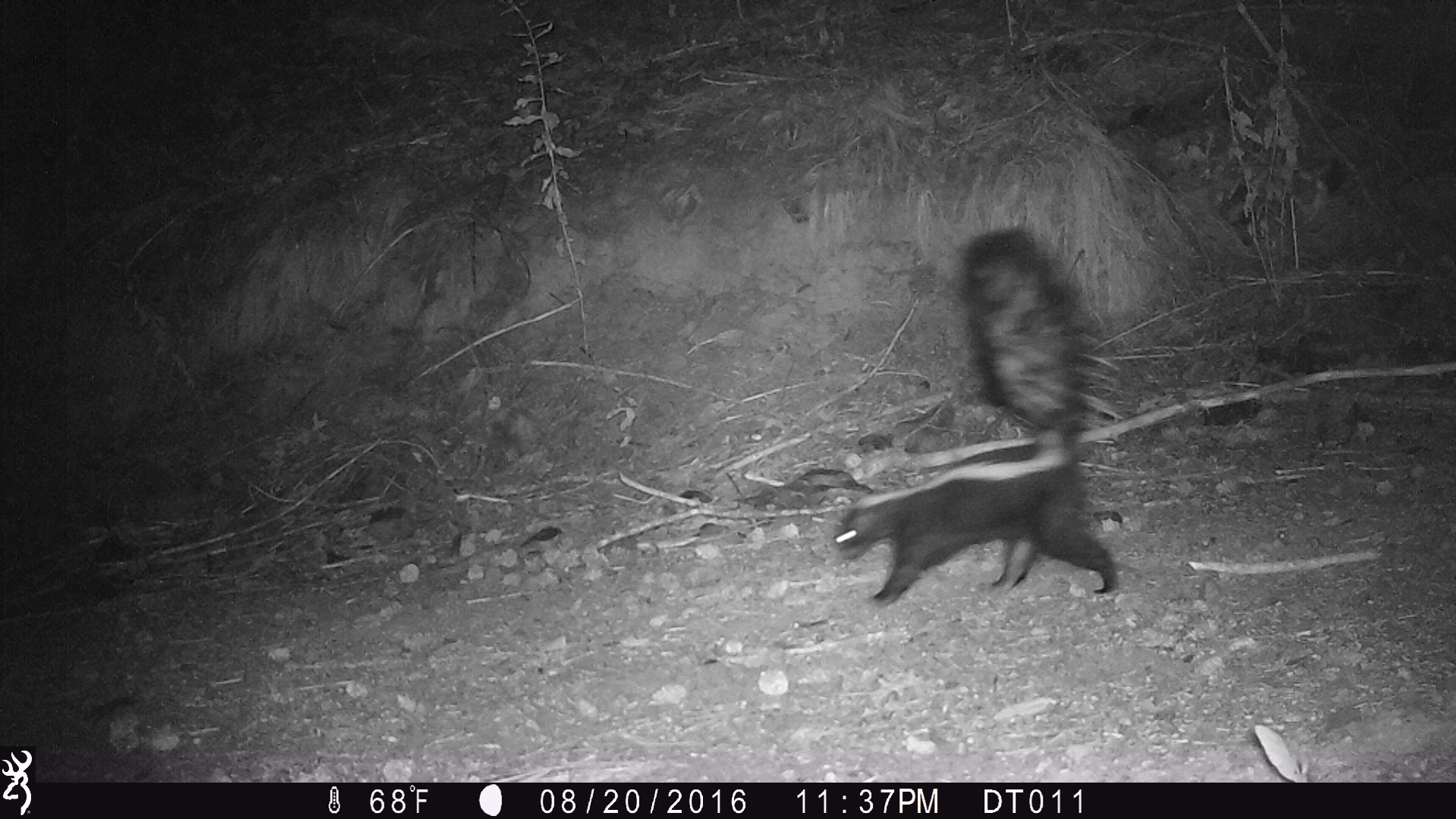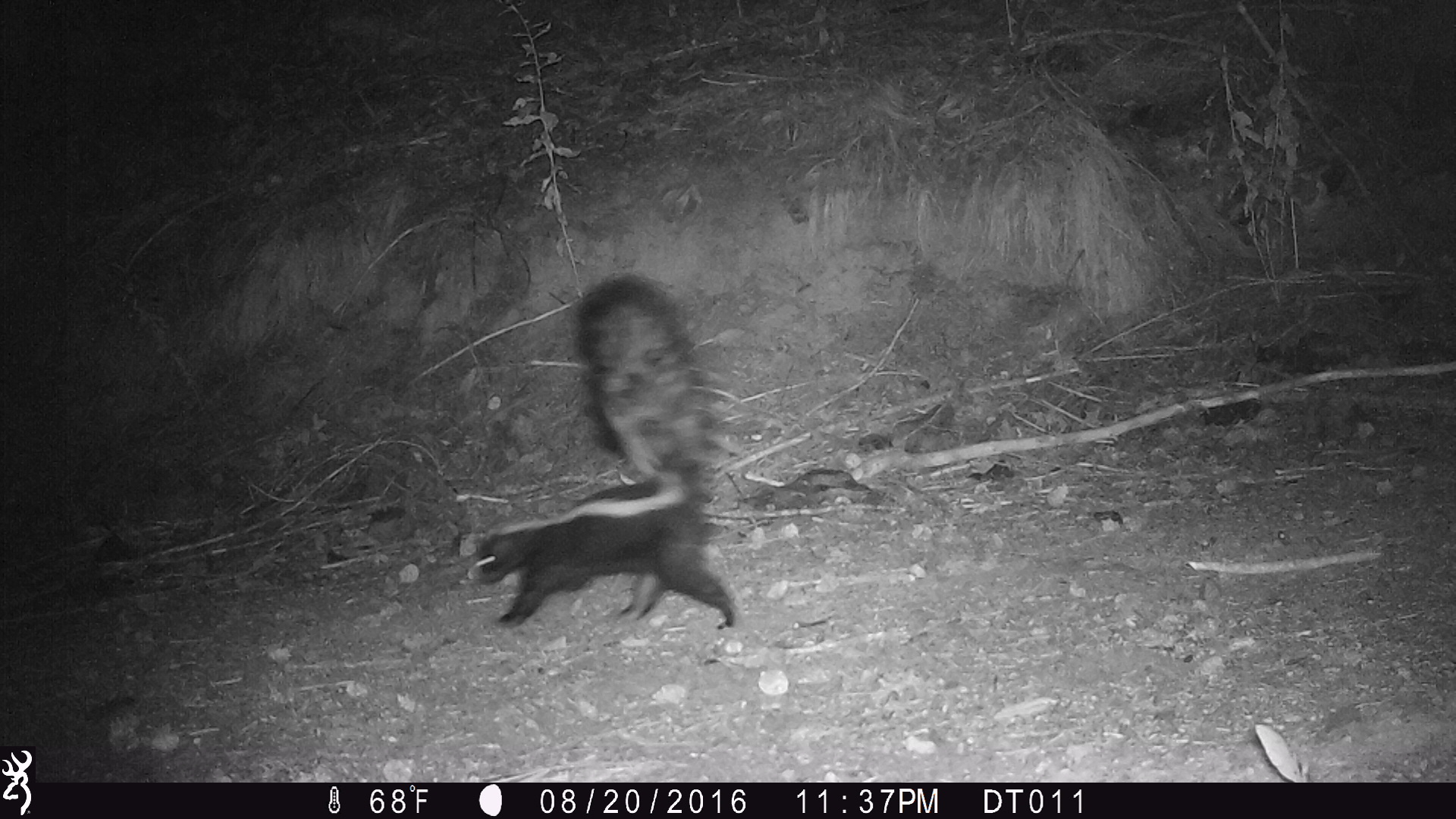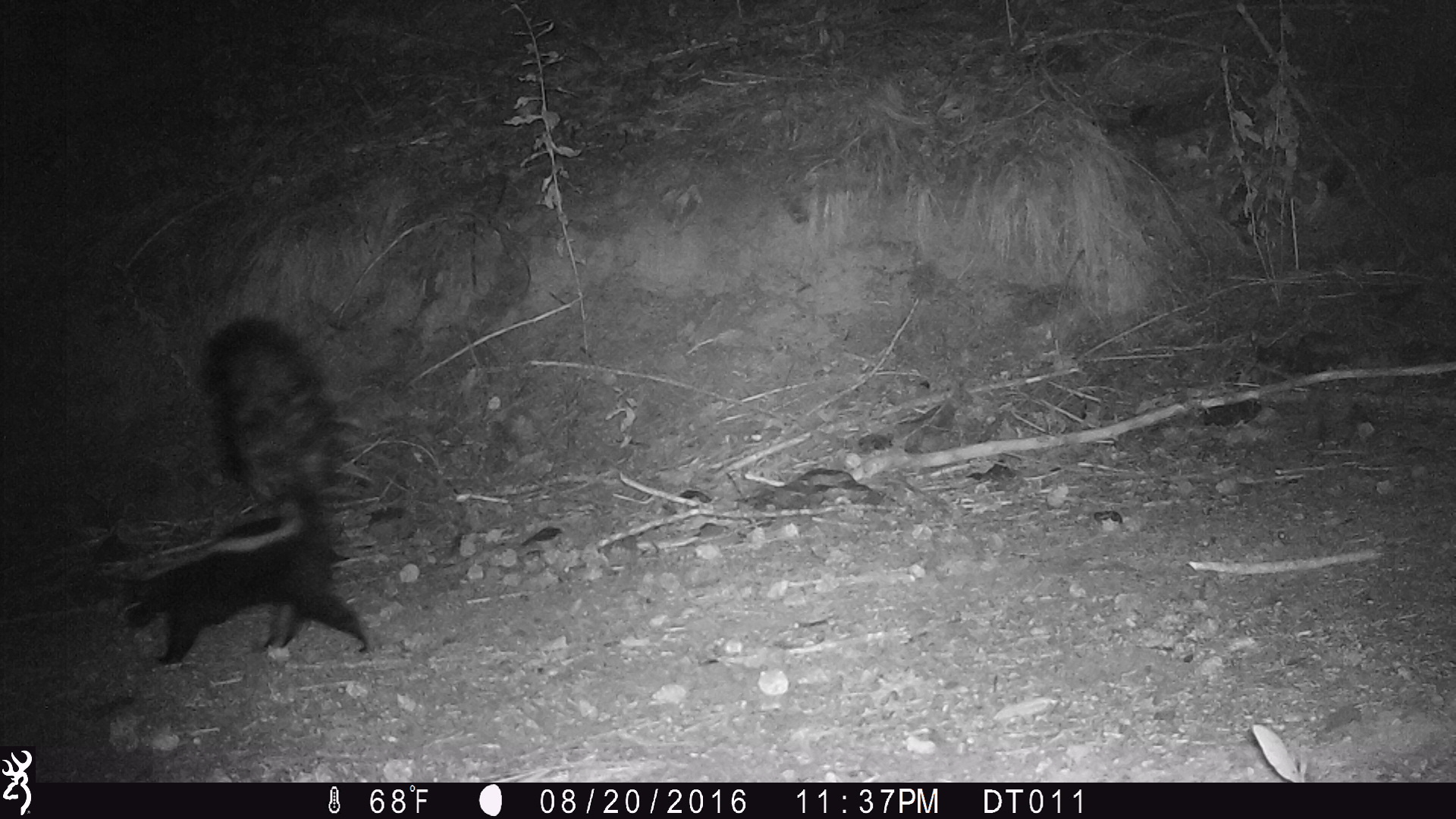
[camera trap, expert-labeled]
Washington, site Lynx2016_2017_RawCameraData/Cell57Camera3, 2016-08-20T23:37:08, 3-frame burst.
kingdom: Animalia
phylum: Chordata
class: Mammalia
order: Carnivora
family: Mephitidae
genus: Mephitis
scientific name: Mephitis mephitis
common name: striped skunk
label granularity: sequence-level